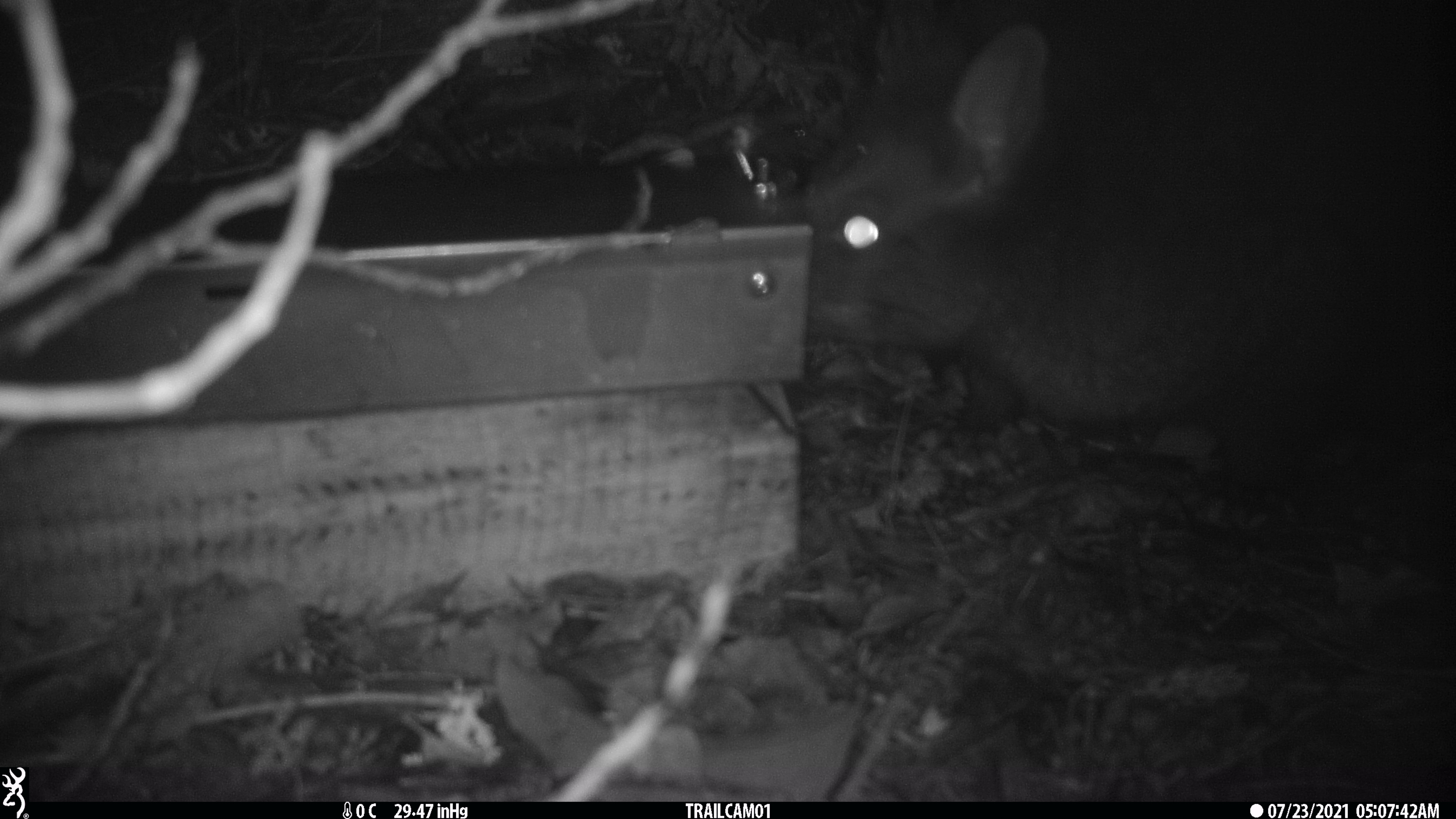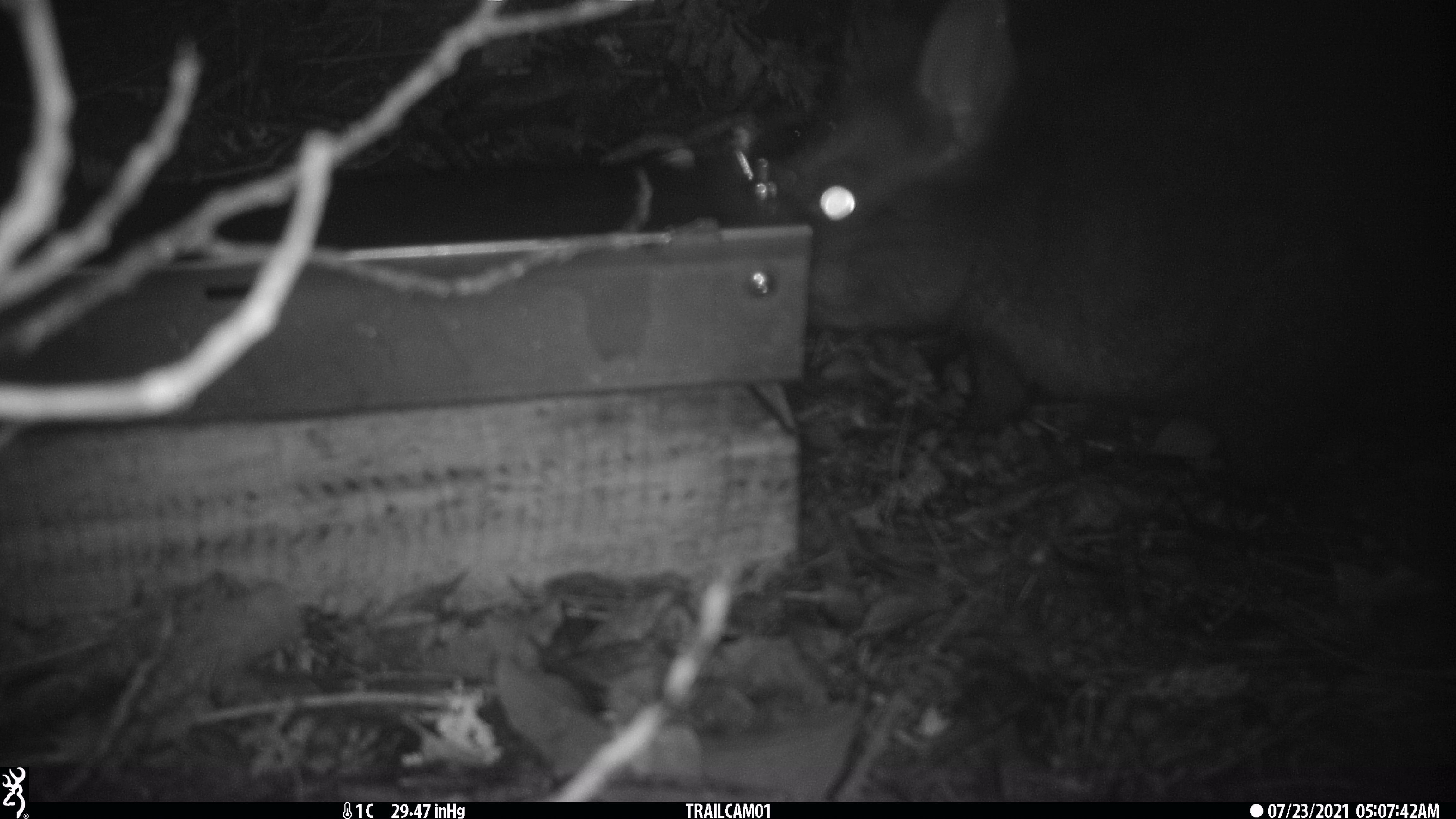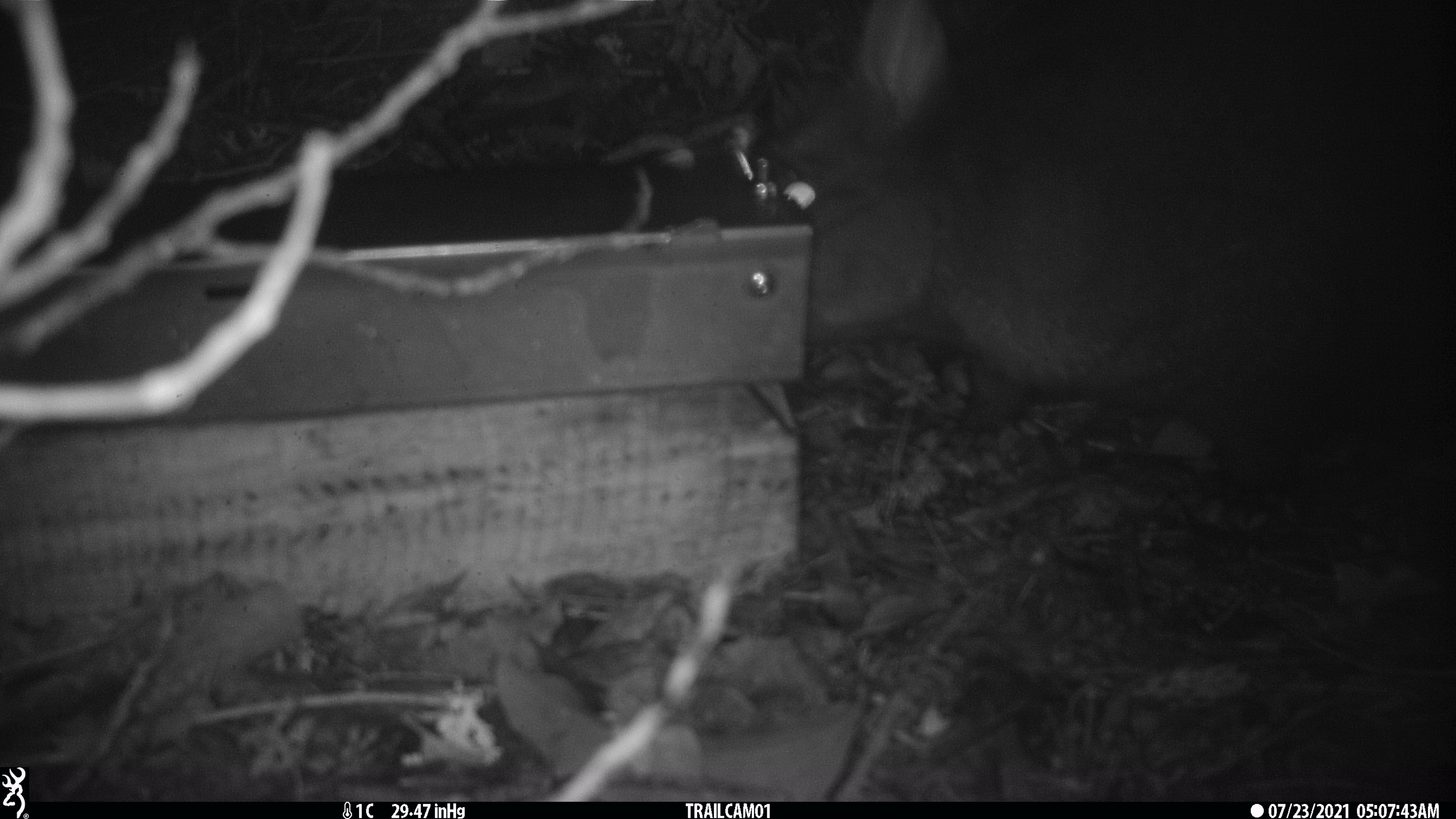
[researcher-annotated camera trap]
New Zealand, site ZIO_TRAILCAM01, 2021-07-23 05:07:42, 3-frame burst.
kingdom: Animalia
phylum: Chordata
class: Mammalia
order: Diprotodontia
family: Phalangeridae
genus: Trichosurus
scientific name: Trichosurus vulpecula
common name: common brushtail possum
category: possum